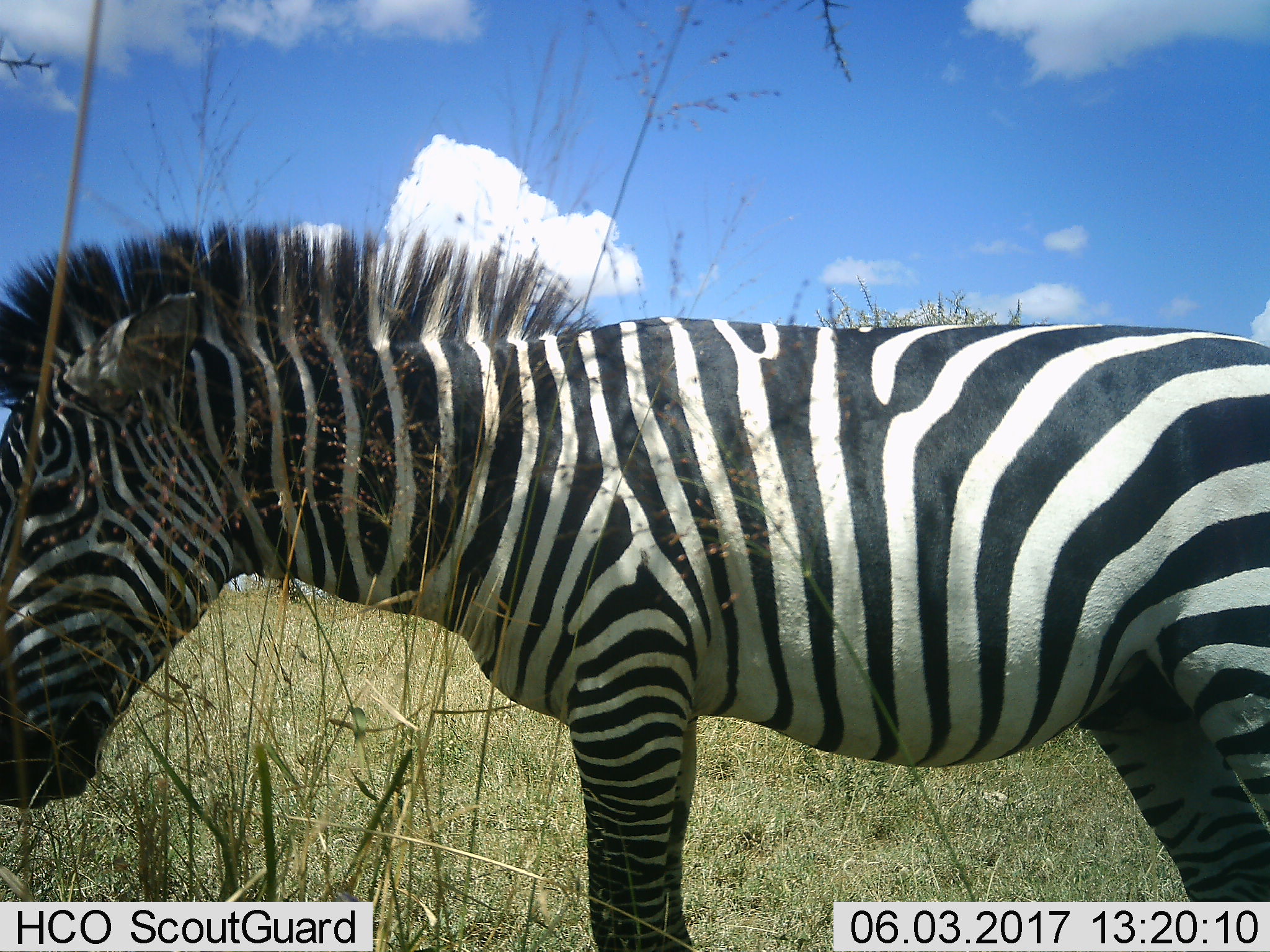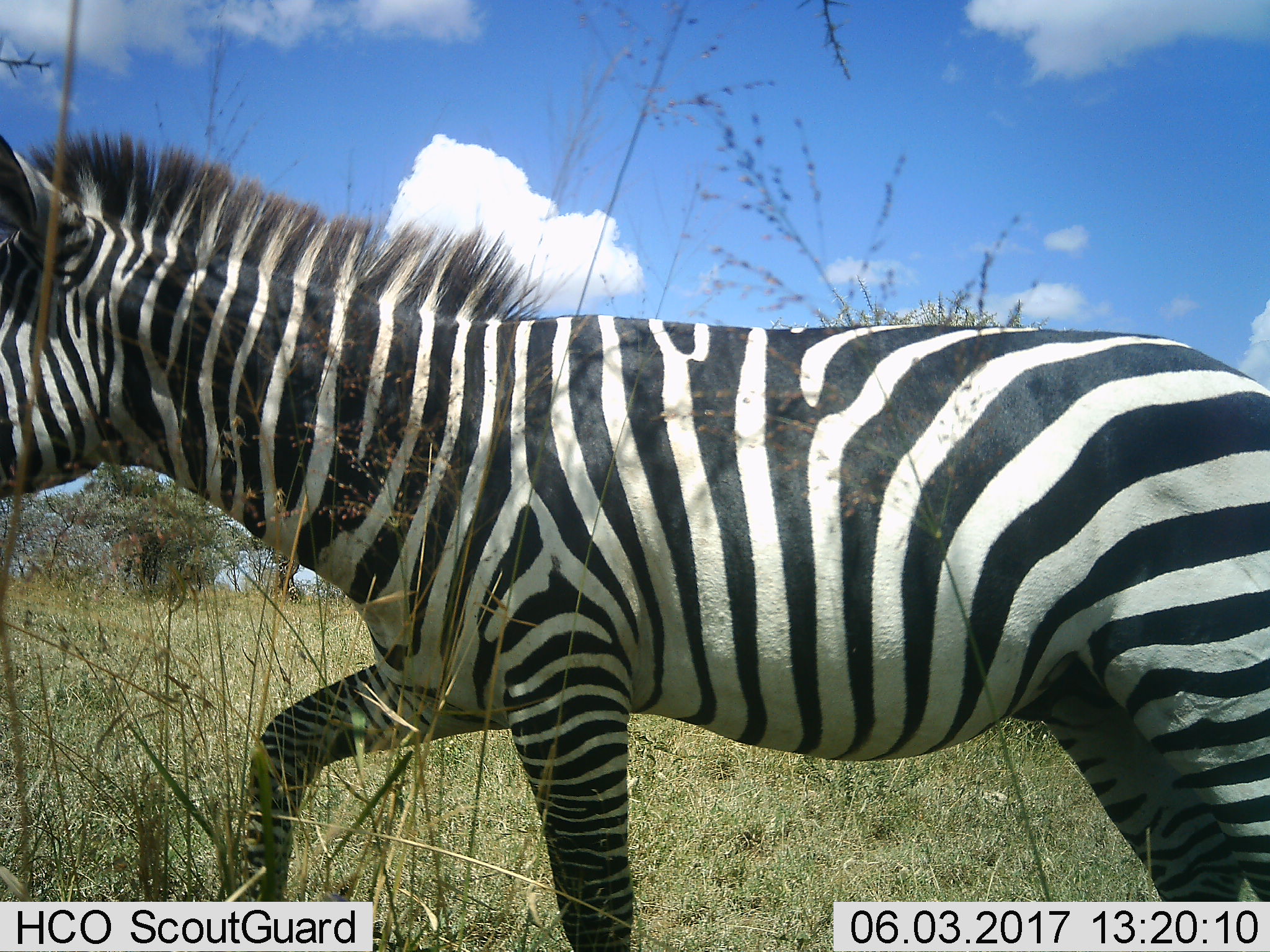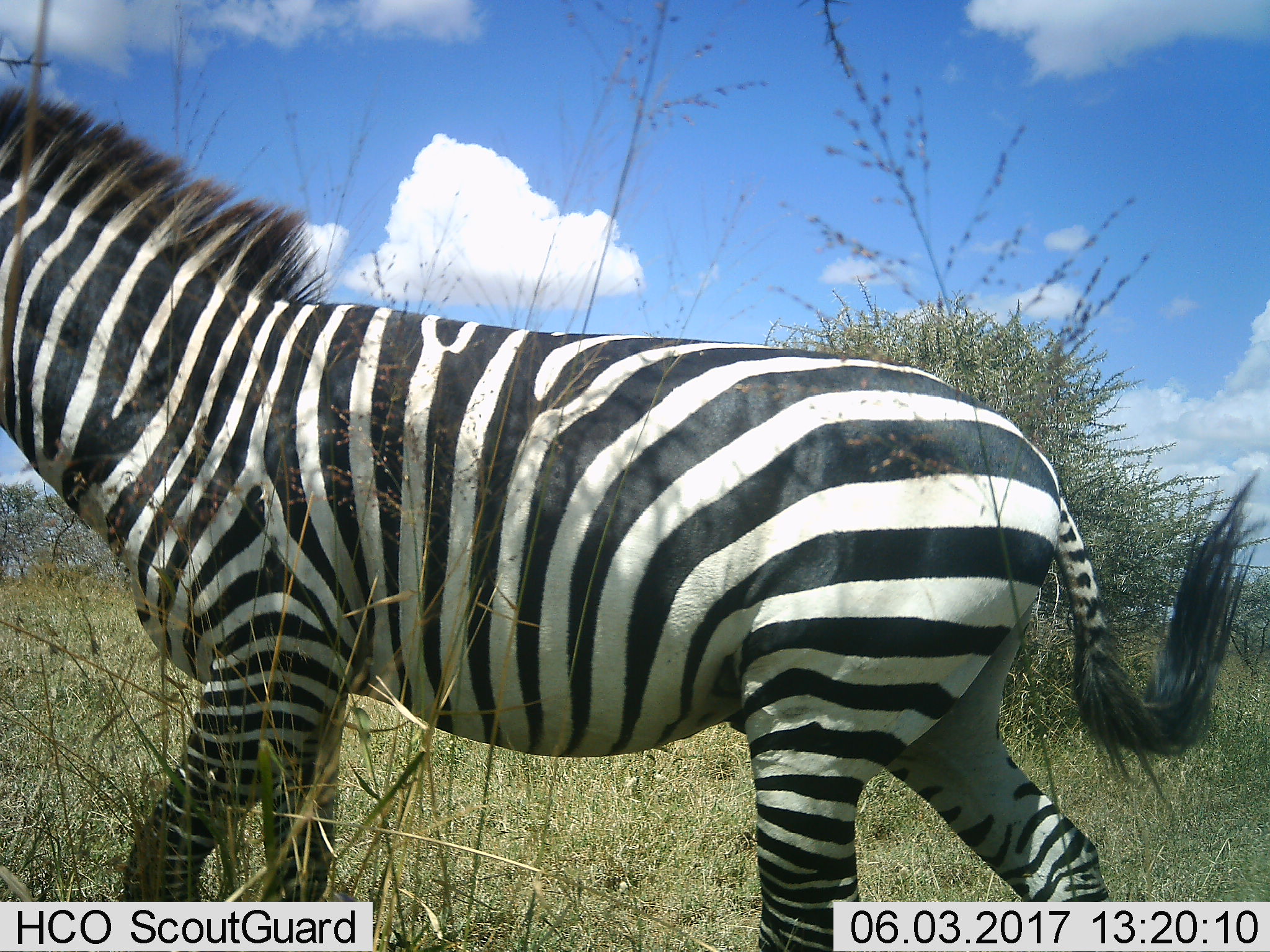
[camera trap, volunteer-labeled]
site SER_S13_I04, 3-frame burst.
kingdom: Animalia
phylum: Chordata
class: Mammalia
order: Perissodactyla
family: Equidae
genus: Equus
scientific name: Equus quagga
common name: plains zebra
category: zebraplains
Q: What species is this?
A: Zebraplains (plains zebra) (Equus quagga).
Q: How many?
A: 1.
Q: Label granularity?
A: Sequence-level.